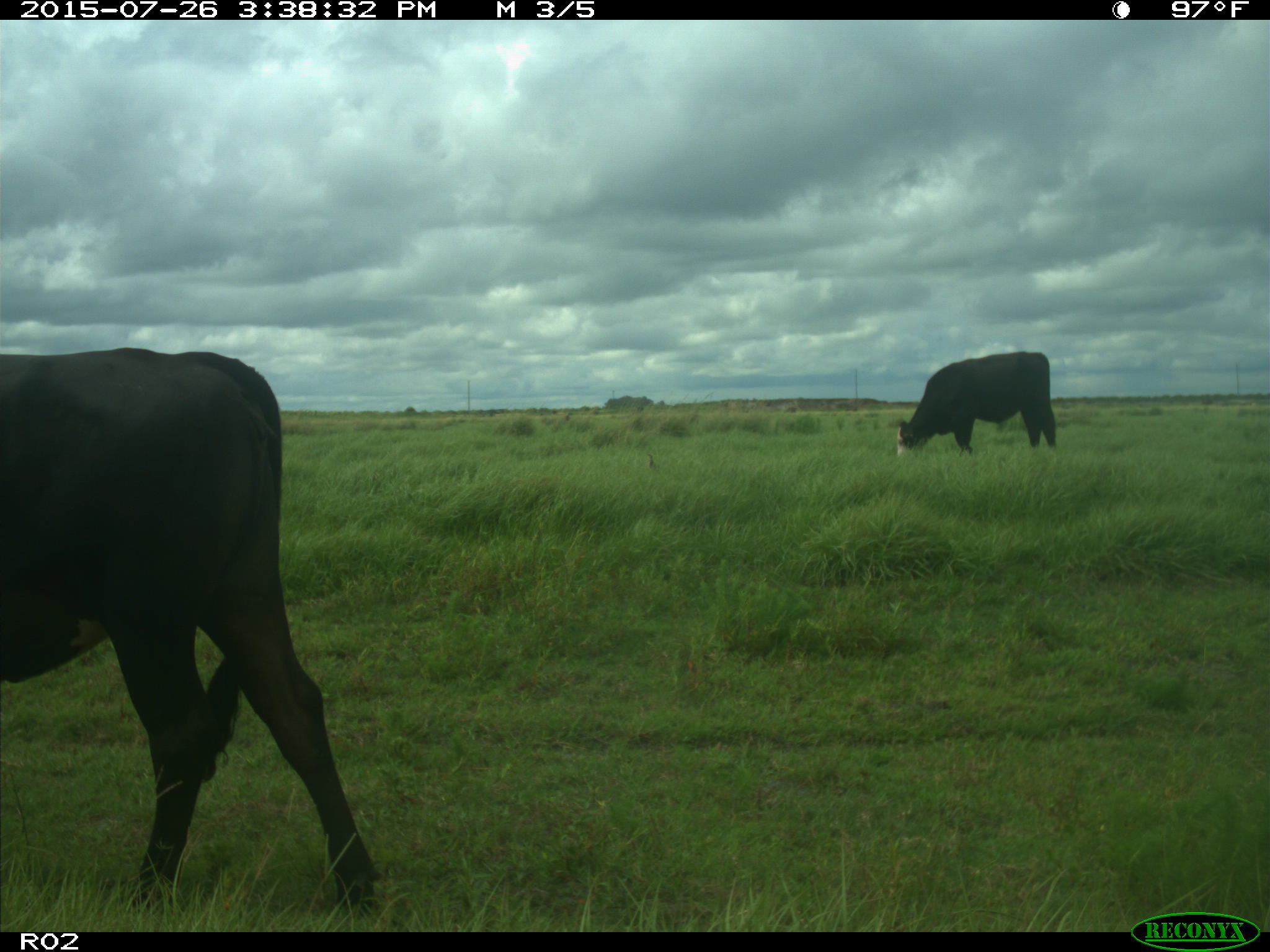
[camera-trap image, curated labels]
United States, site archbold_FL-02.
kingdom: Animalia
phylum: Chordata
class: Mammalia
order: Artiodactyla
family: Bovidae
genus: Bos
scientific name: Bos taurus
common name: domestic cow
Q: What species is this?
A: Bos taurus (domestic cow).